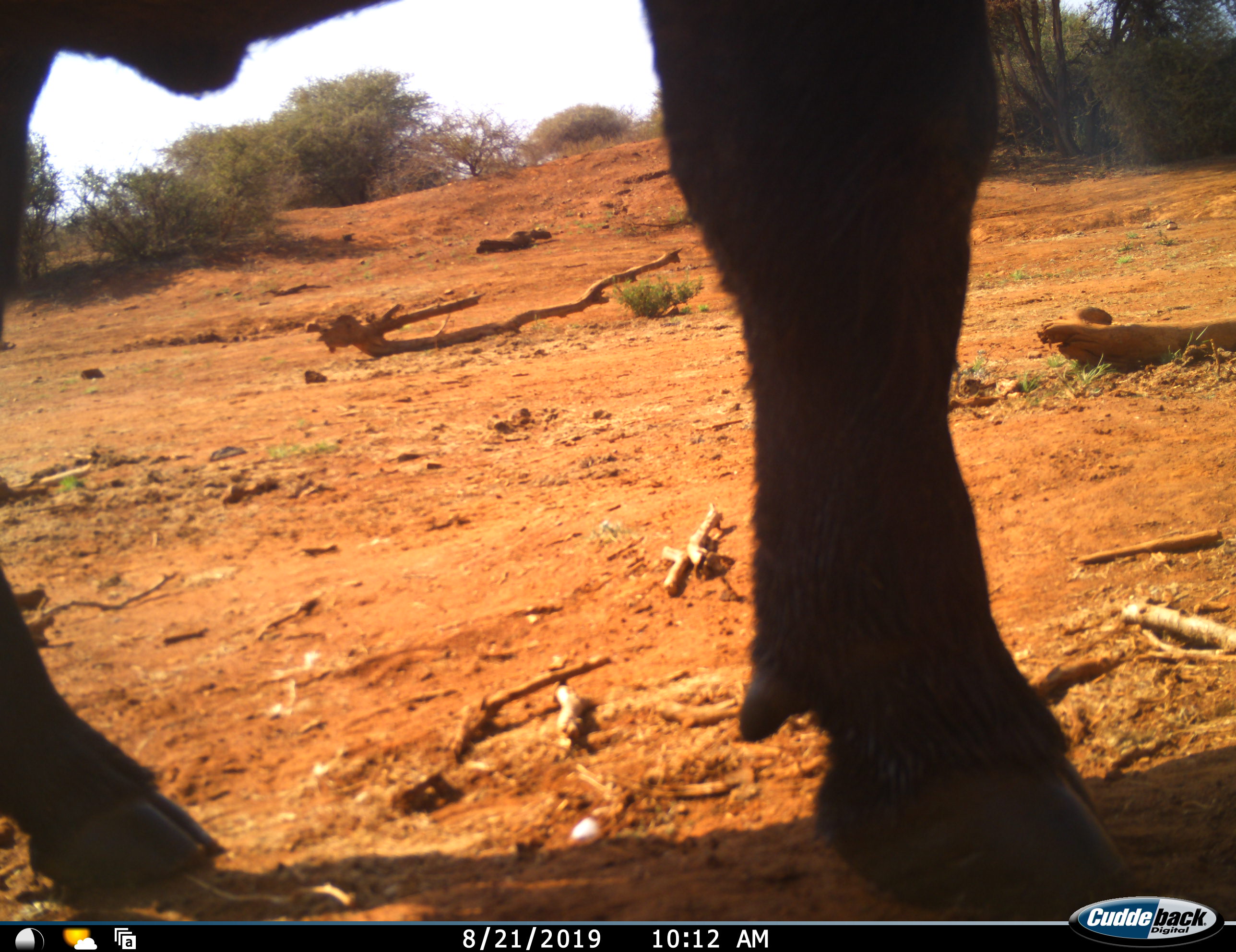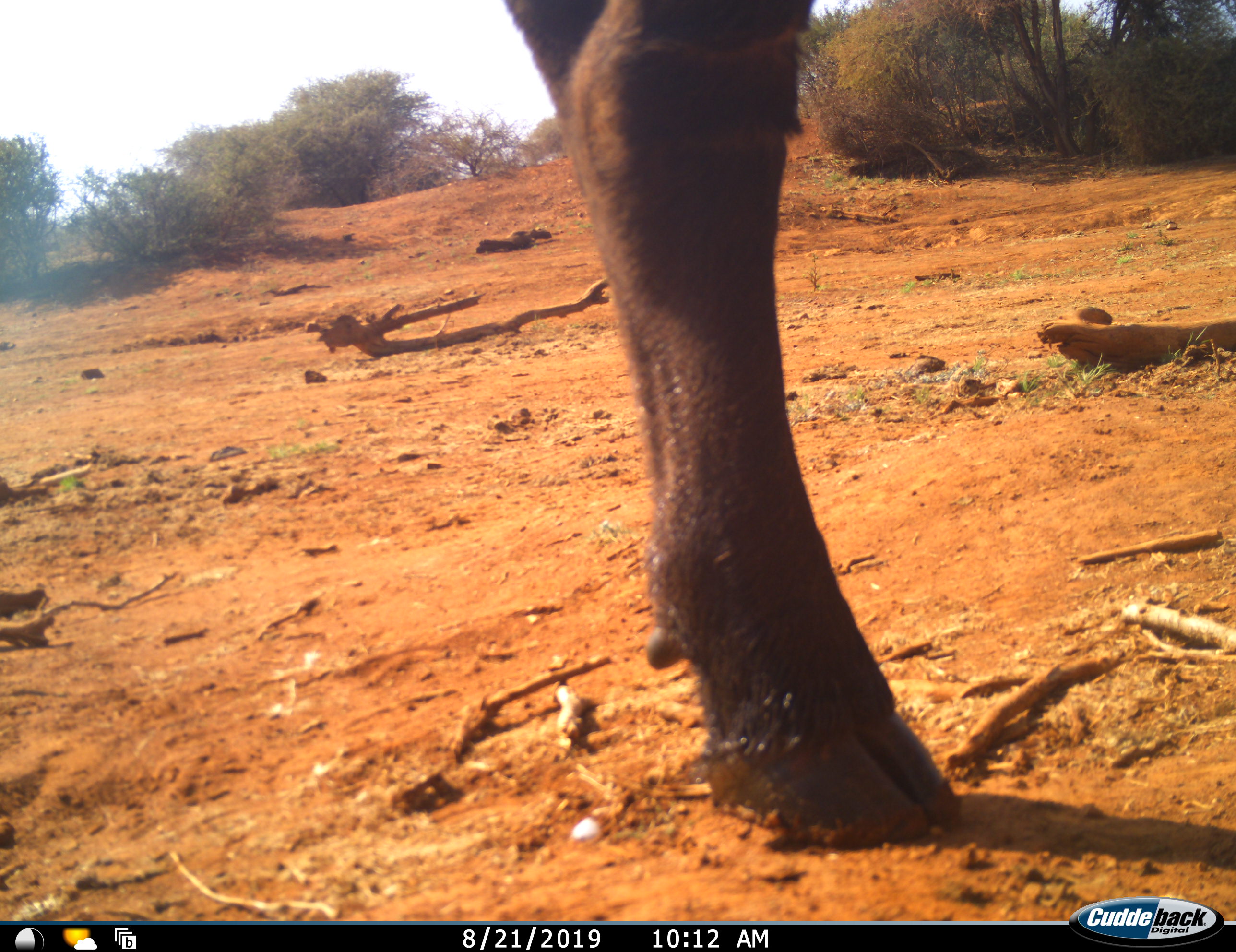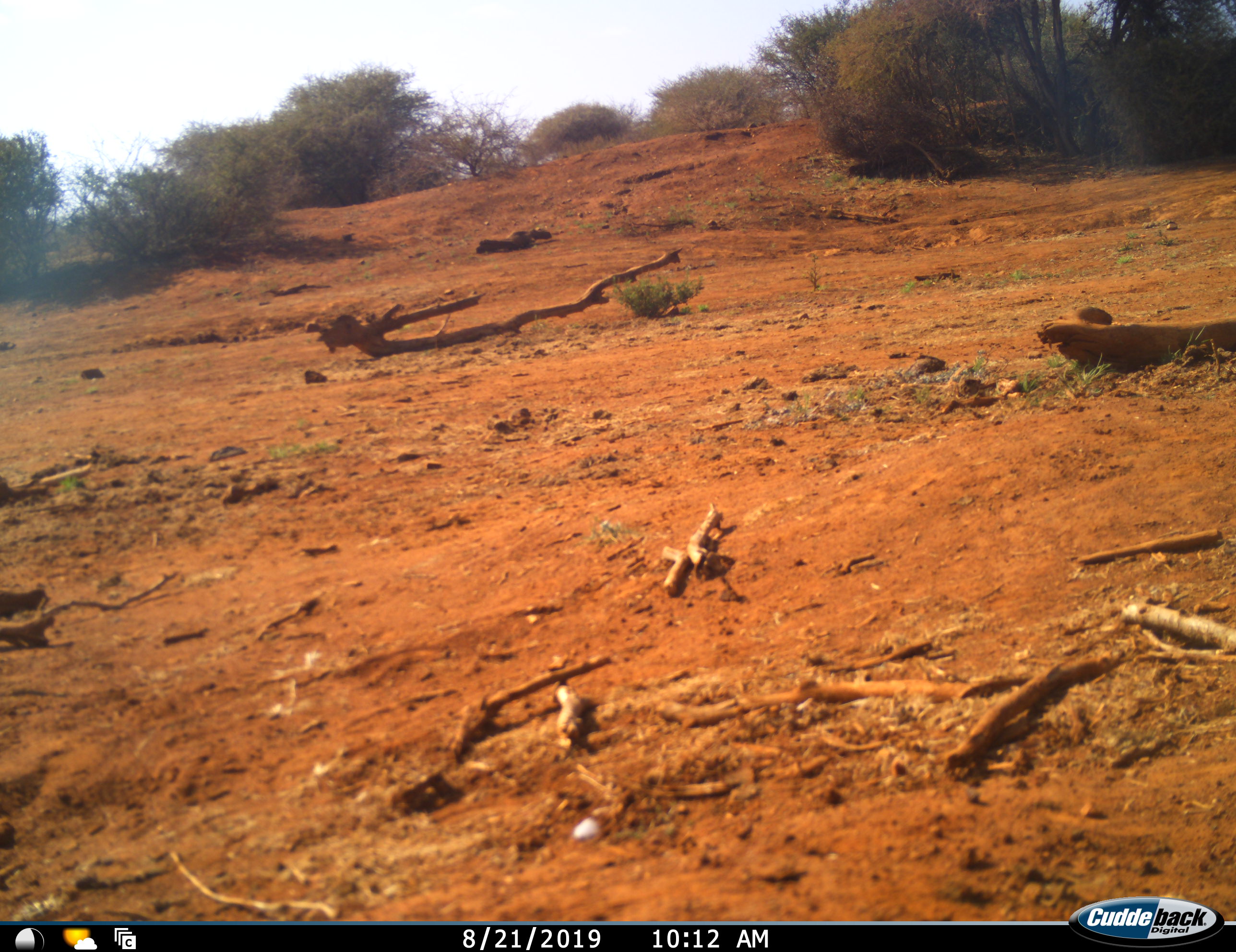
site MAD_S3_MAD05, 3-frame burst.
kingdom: Animalia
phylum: Chordata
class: Mammalia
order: Artiodactyla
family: Bovidae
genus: Syncerus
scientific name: Syncerus caffer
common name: african buffalo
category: buffalo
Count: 1.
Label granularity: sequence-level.